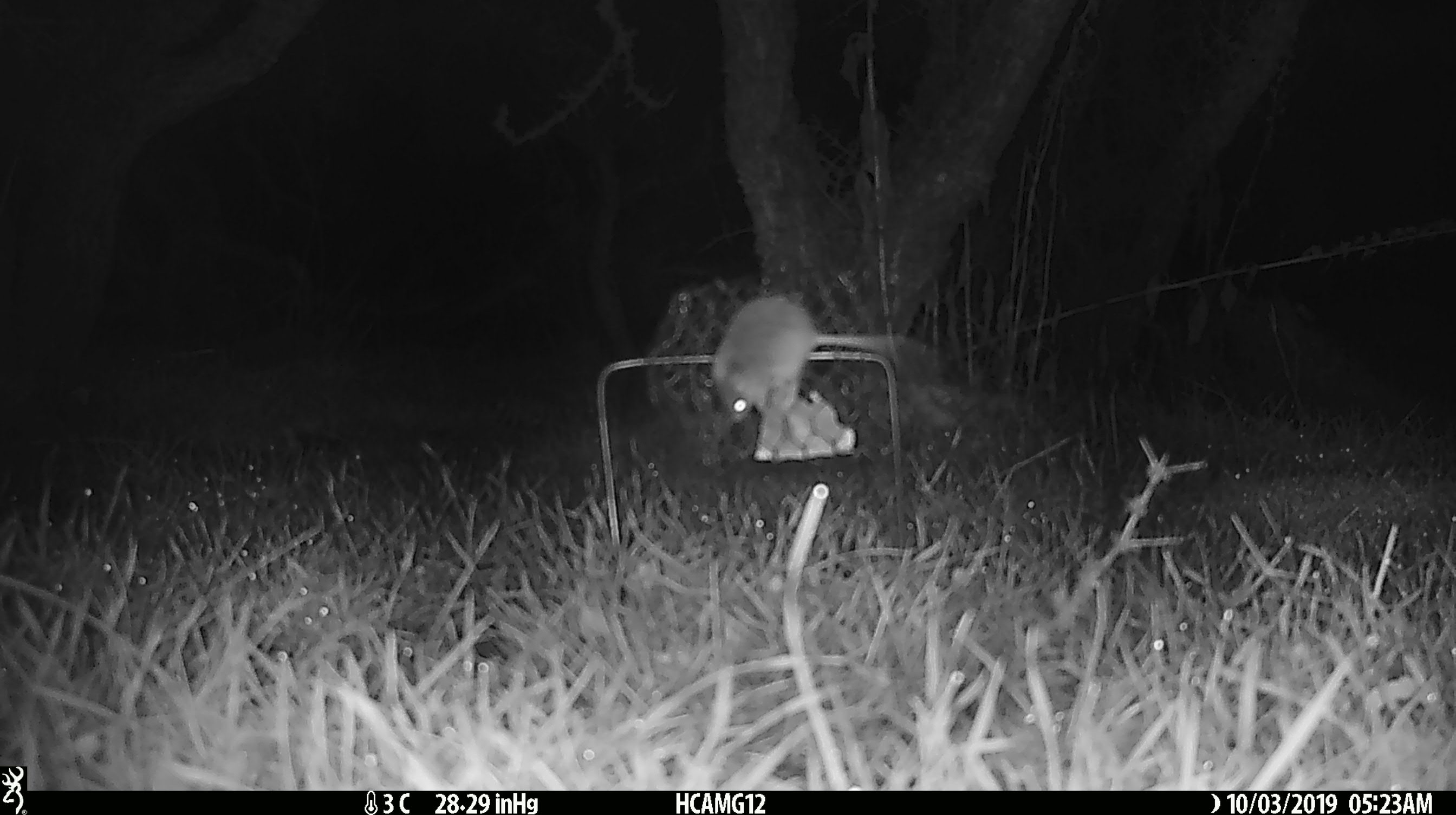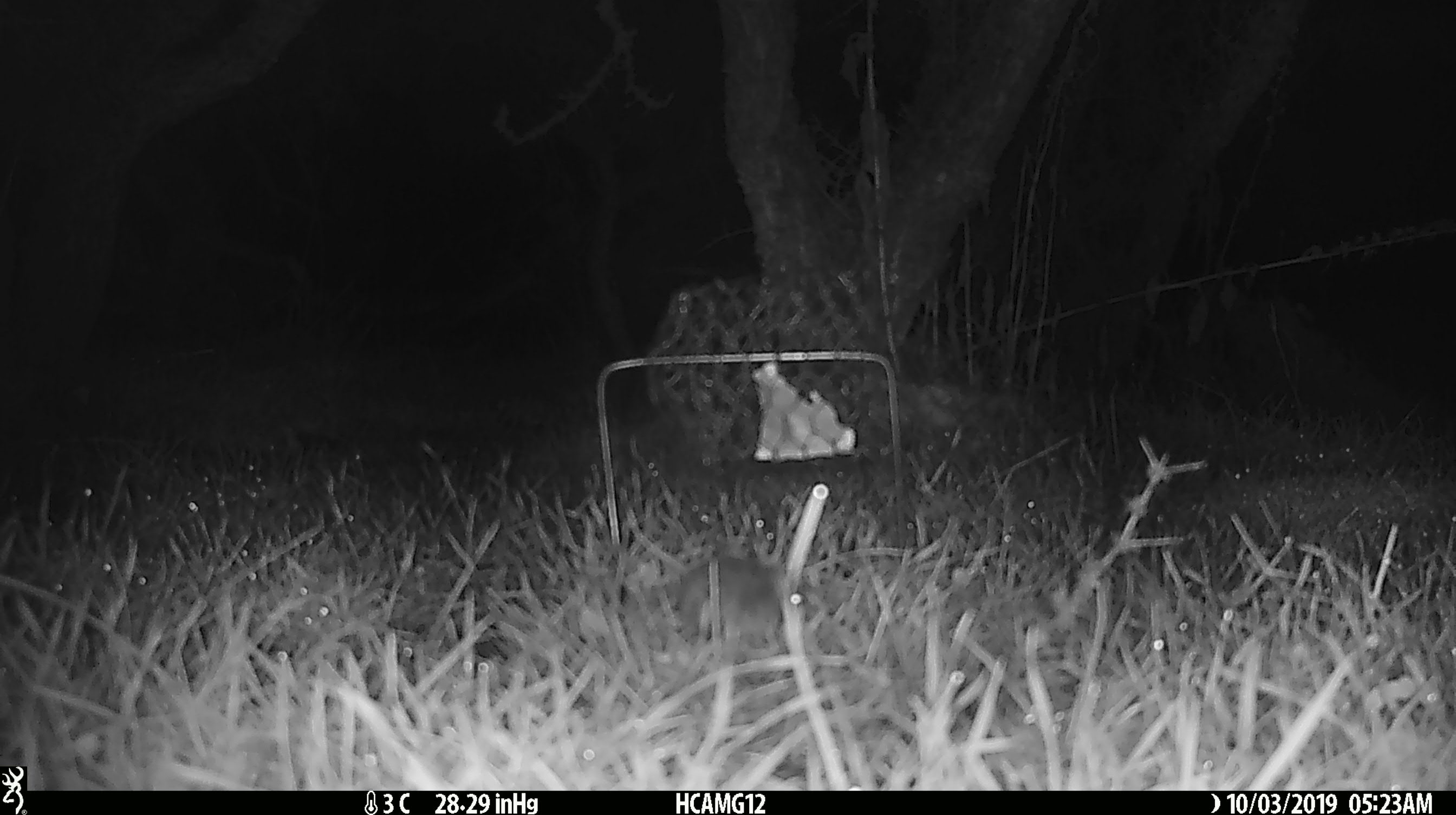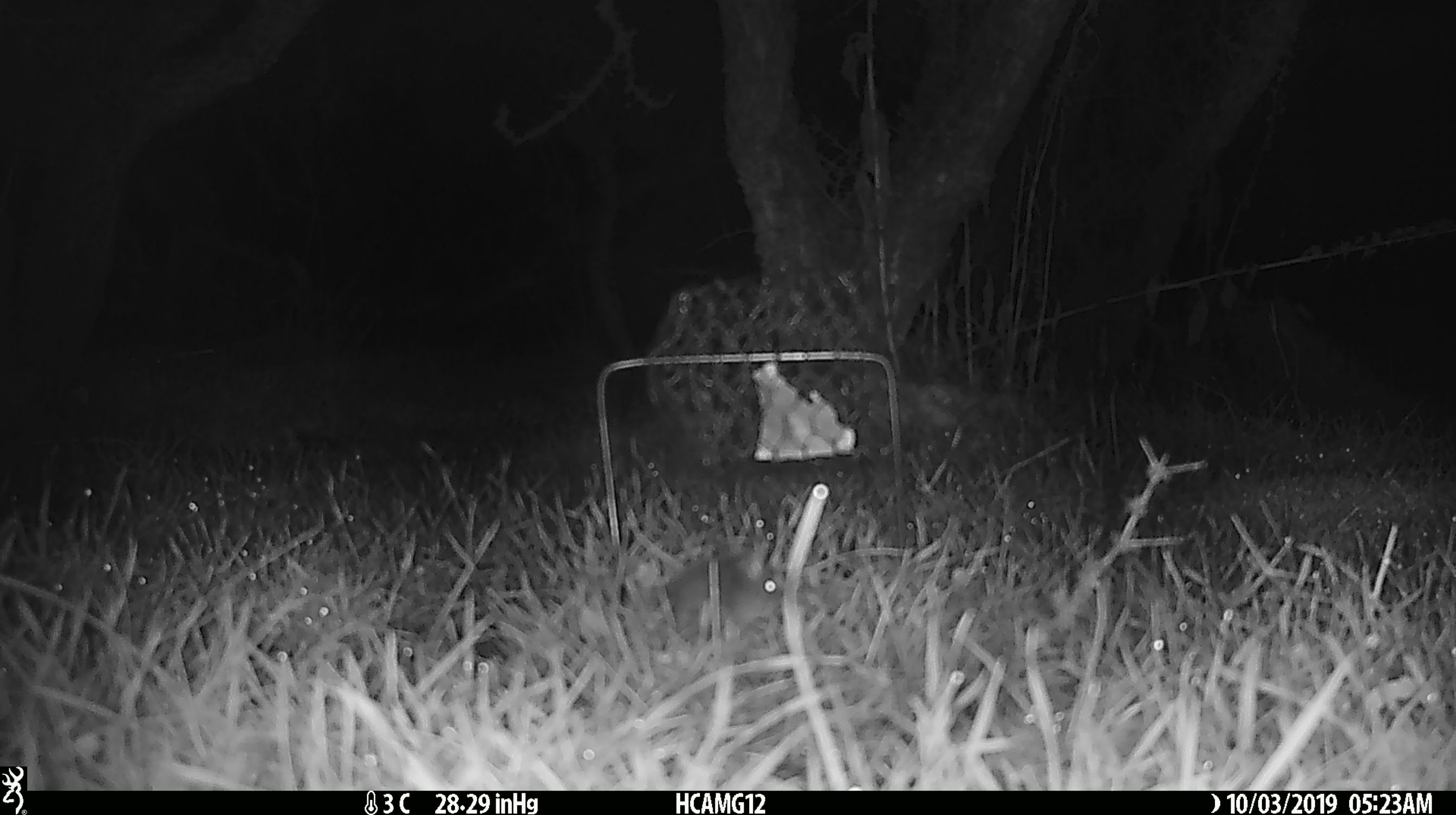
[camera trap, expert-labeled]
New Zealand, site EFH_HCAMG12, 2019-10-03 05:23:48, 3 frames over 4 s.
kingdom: Animalia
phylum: Chordata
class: Mammalia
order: Rodentia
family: Muridae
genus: Mus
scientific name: Mus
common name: mouse